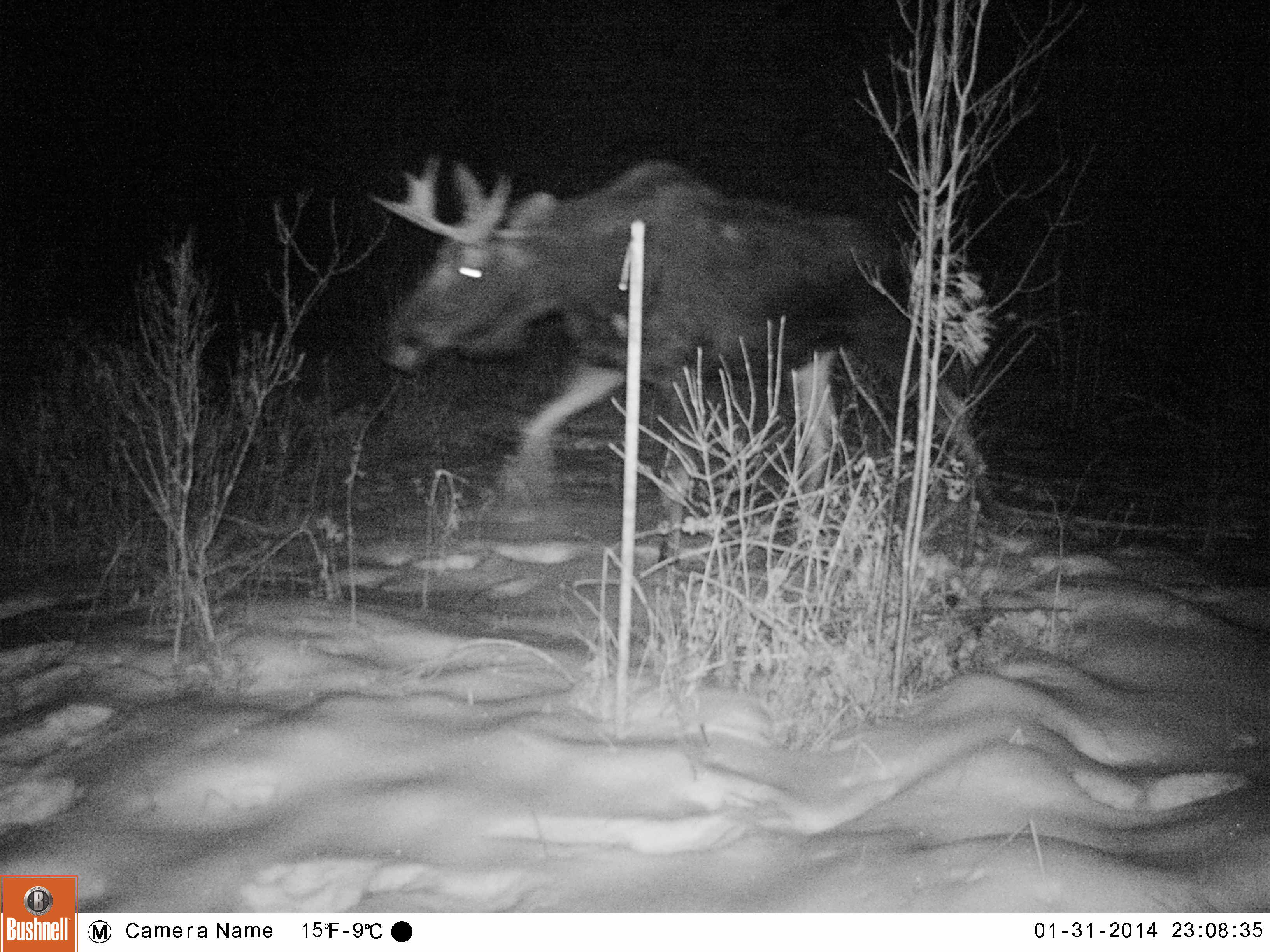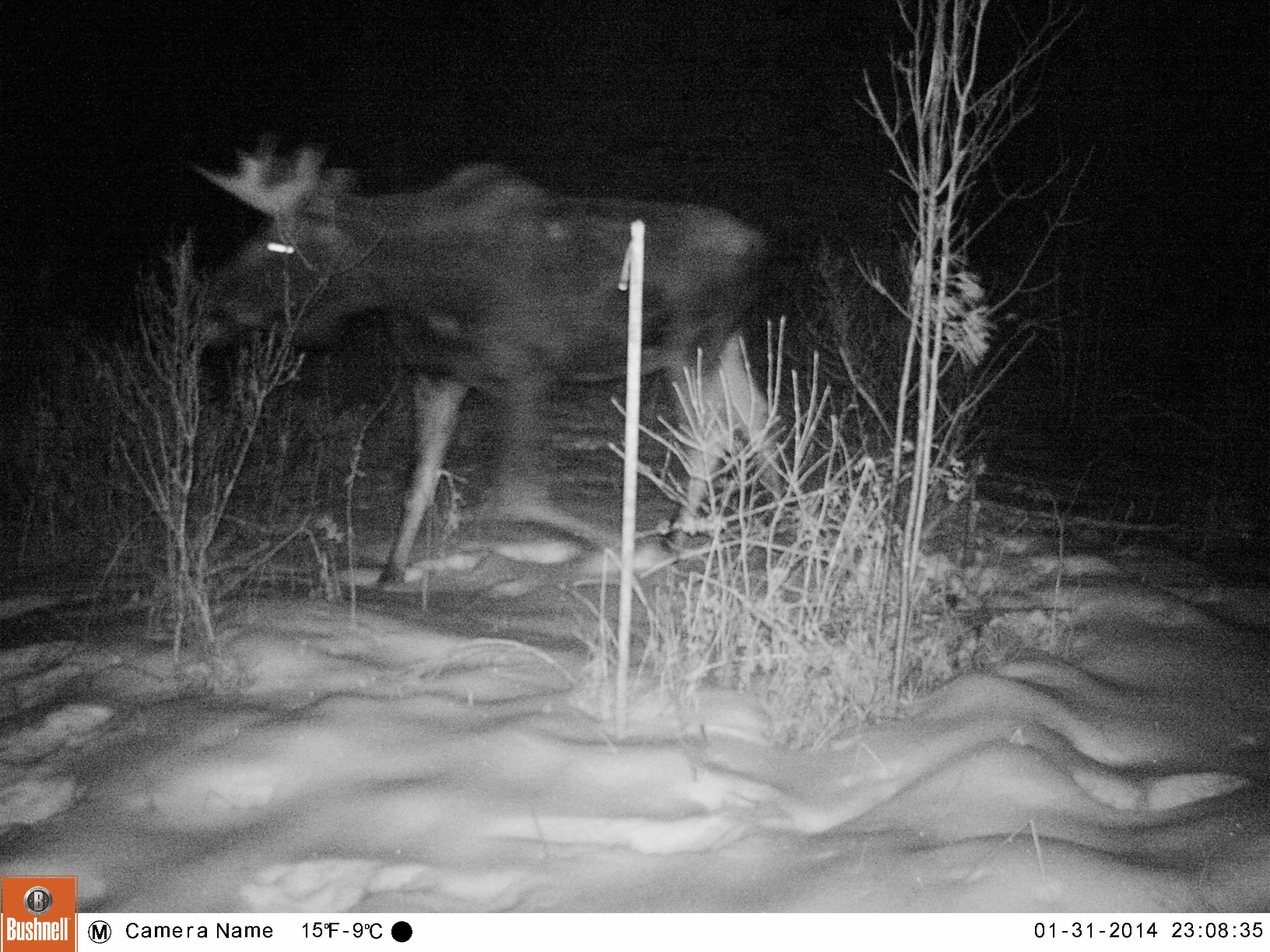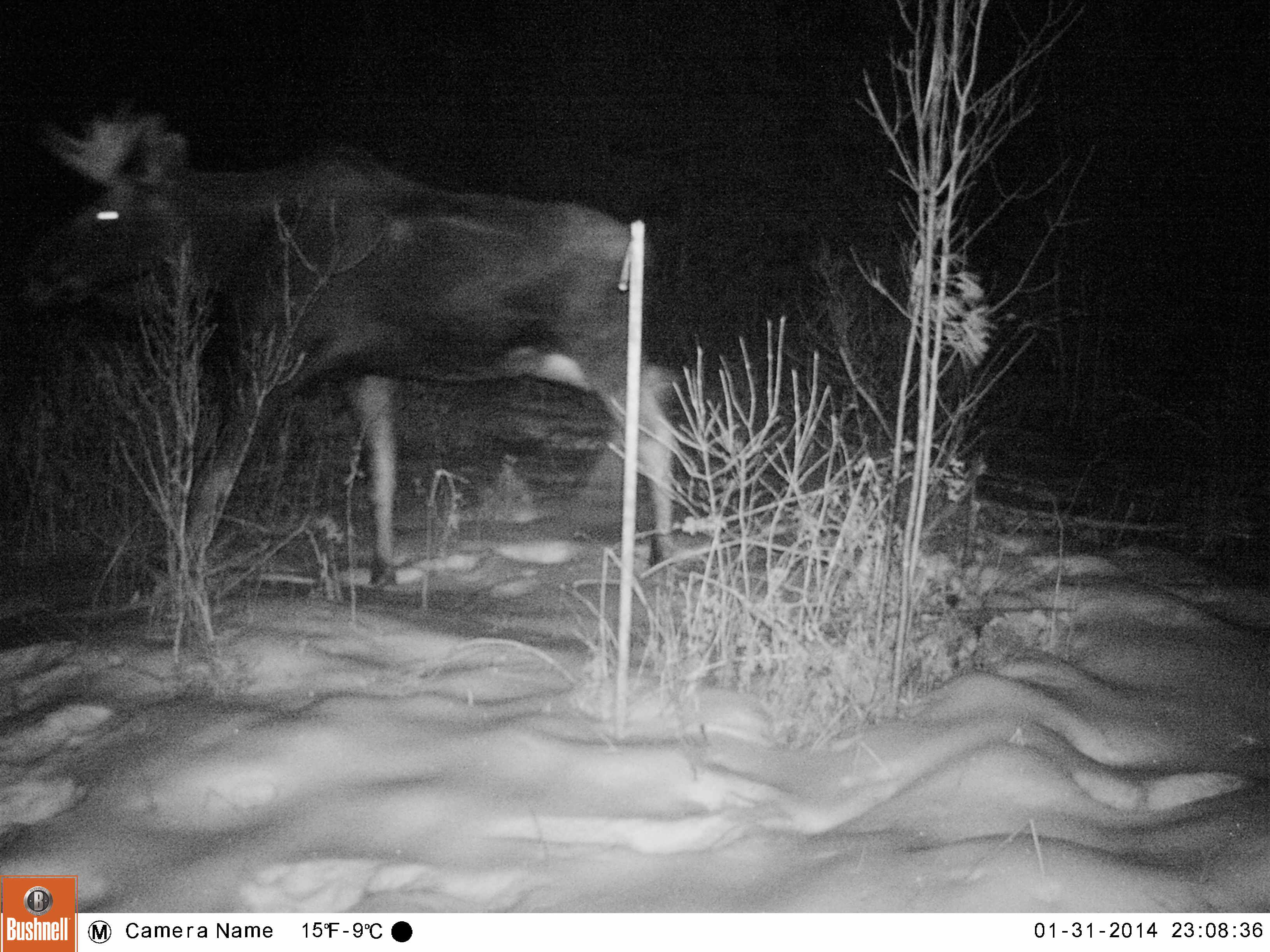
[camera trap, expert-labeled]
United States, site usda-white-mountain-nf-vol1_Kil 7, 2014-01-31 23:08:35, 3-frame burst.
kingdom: Animalia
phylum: Chordata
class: Mammalia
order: Artiodactyla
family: Cervidae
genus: Alces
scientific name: Alces alces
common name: moose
Moose (Alces alces).